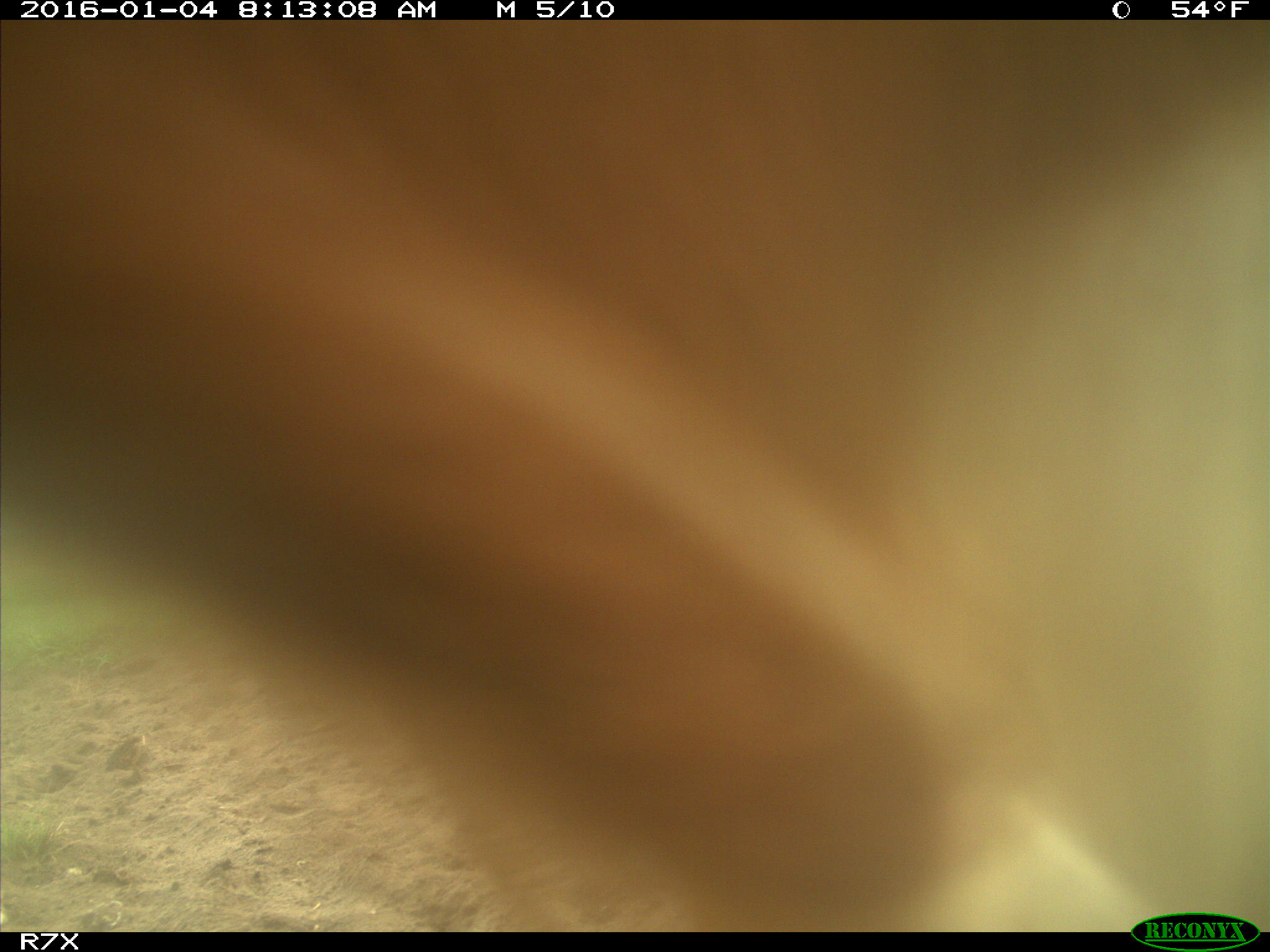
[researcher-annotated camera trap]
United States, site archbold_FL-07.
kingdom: Animalia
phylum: Chordata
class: Mammalia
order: Artiodactyla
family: Bovidae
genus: Bos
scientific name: Bos taurus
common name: domestic cow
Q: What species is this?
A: Bos taurus (domestic cow).